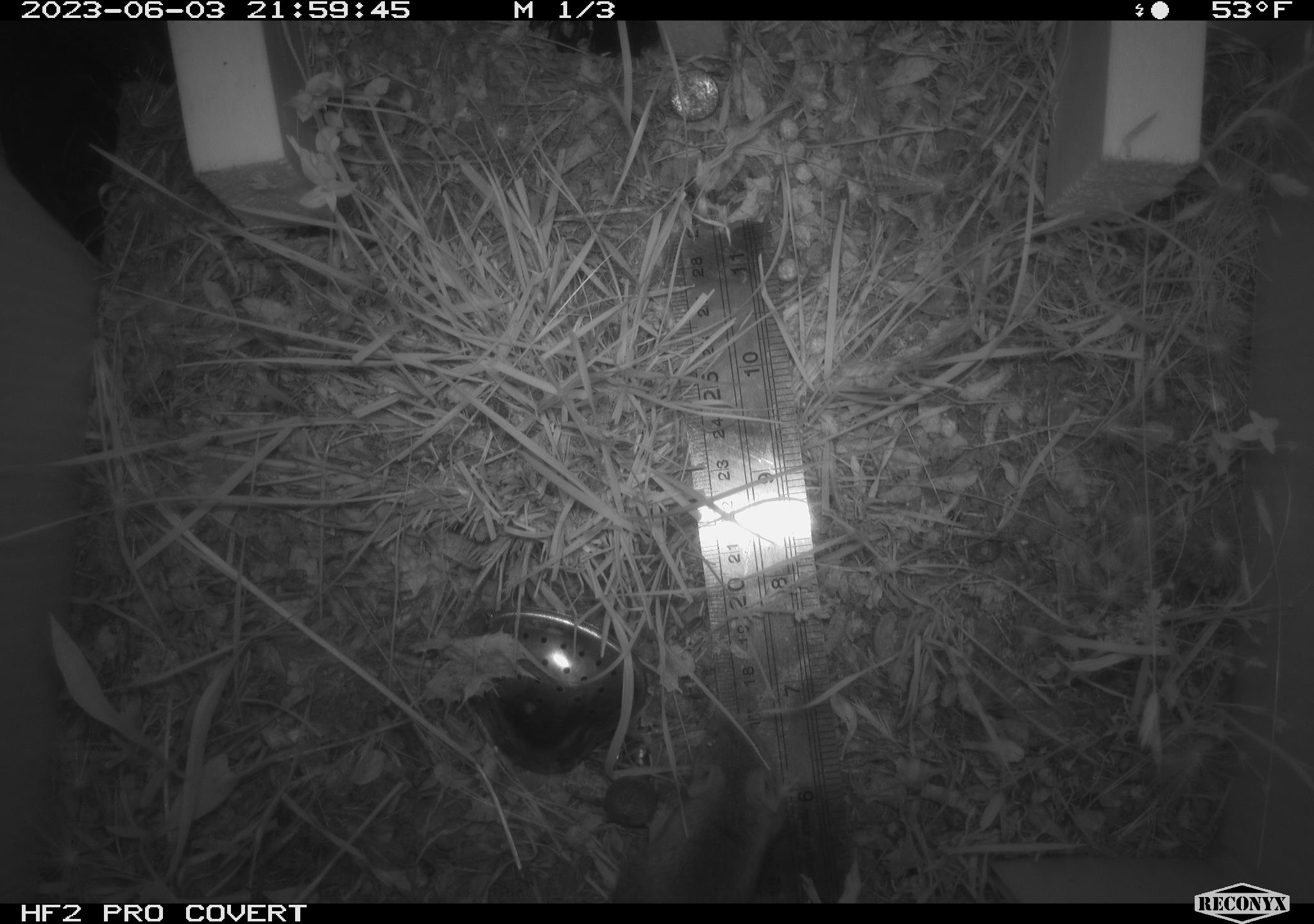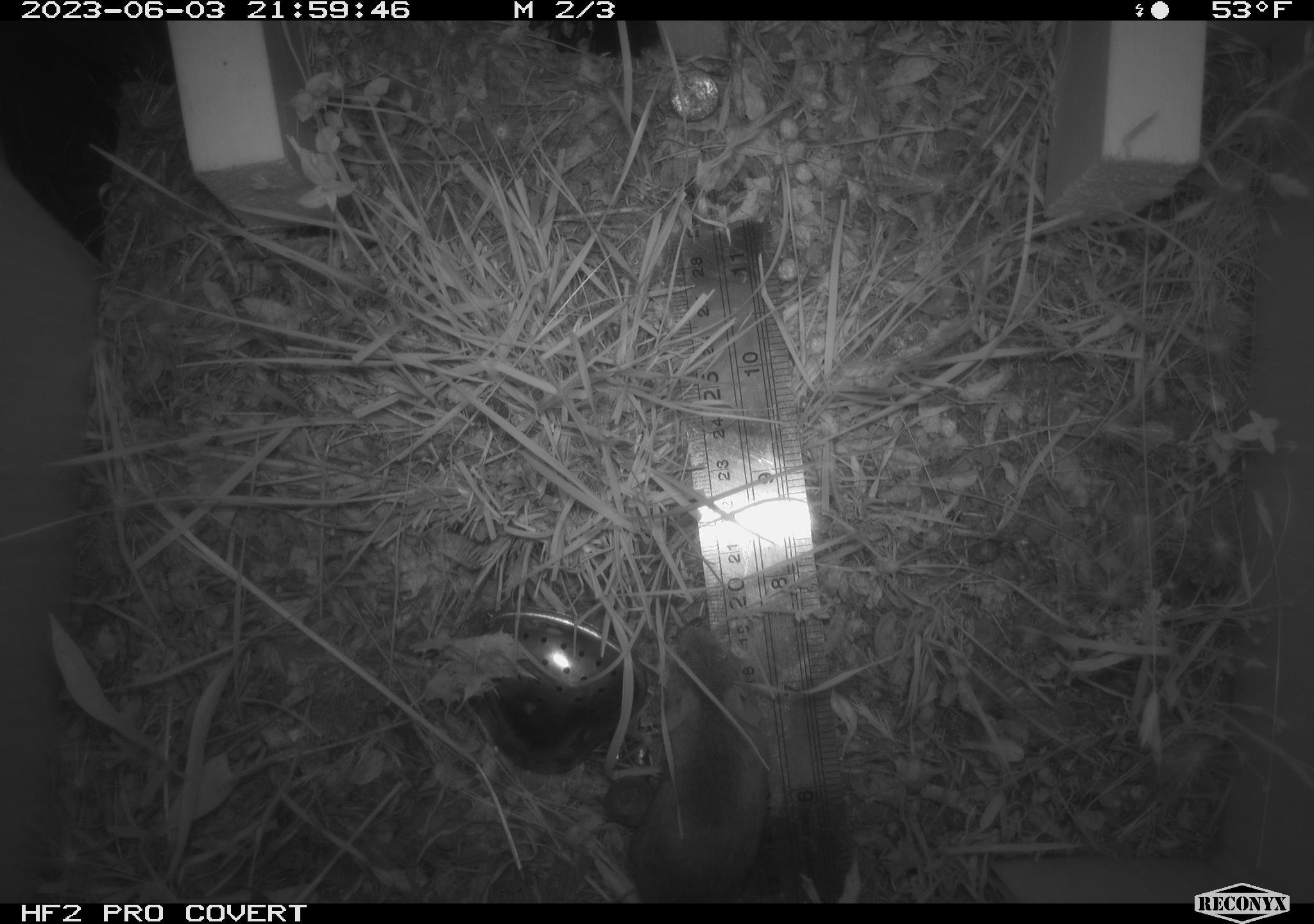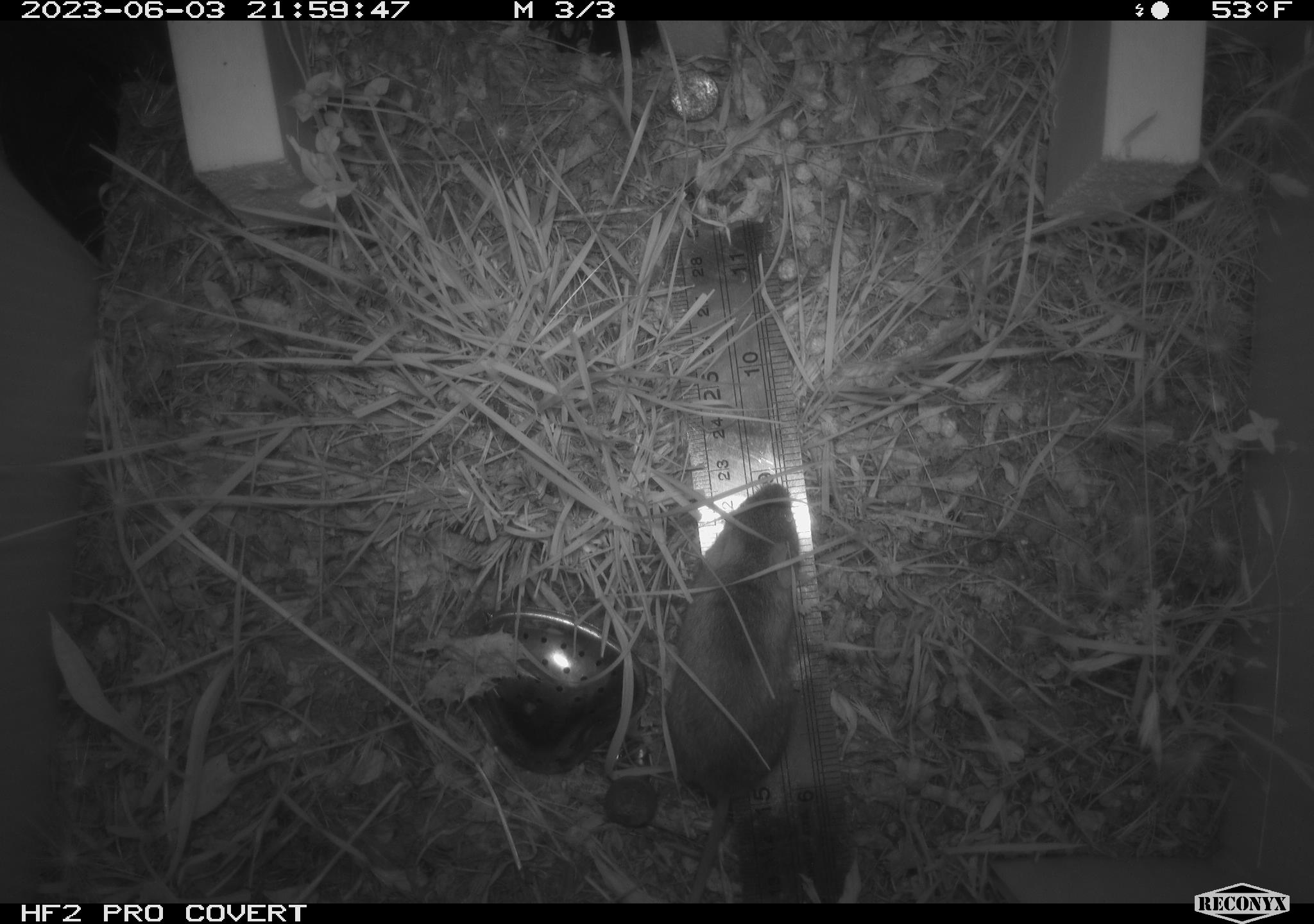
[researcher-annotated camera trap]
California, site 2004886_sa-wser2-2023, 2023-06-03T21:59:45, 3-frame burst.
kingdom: Animalia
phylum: Chordata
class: Mammalia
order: Rodentia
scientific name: Rodentia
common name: mouse species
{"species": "mouse species (Rodentia)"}